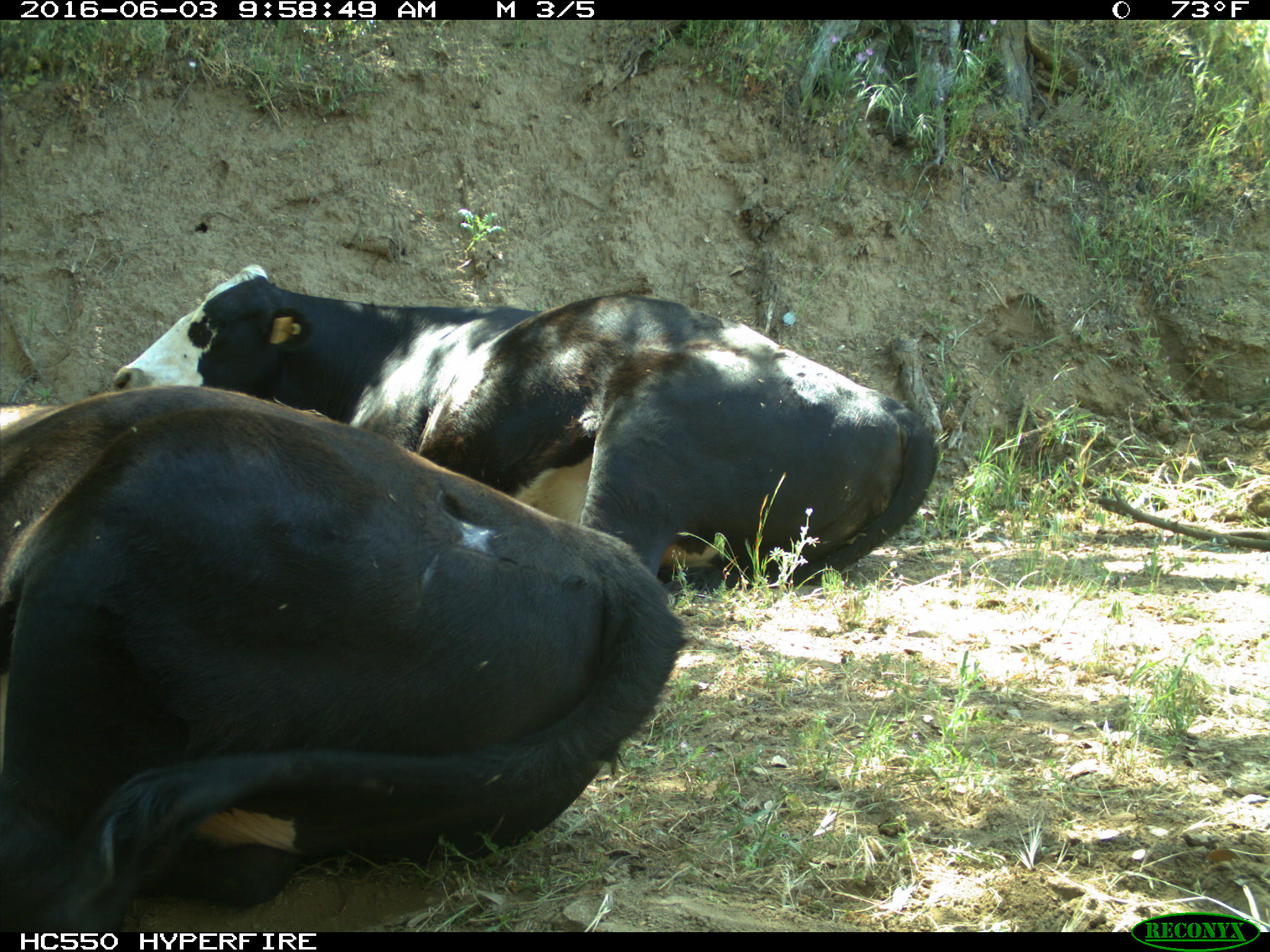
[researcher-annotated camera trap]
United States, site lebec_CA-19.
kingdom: Animalia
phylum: Chordata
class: Mammalia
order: Artiodactyla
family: Bovidae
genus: Bos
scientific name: Bos taurus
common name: domestic cow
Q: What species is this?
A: Bos taurus (domestic cow).